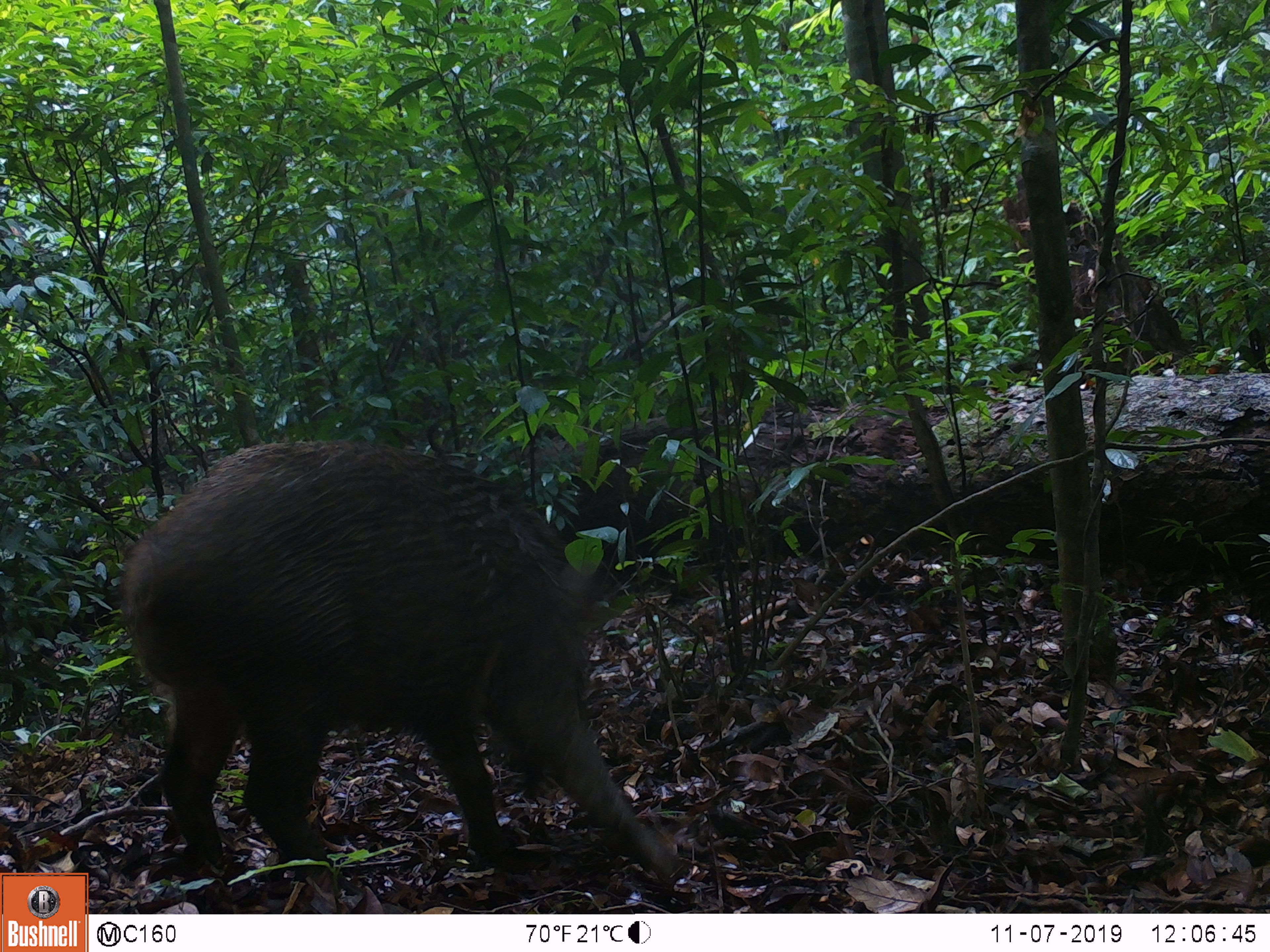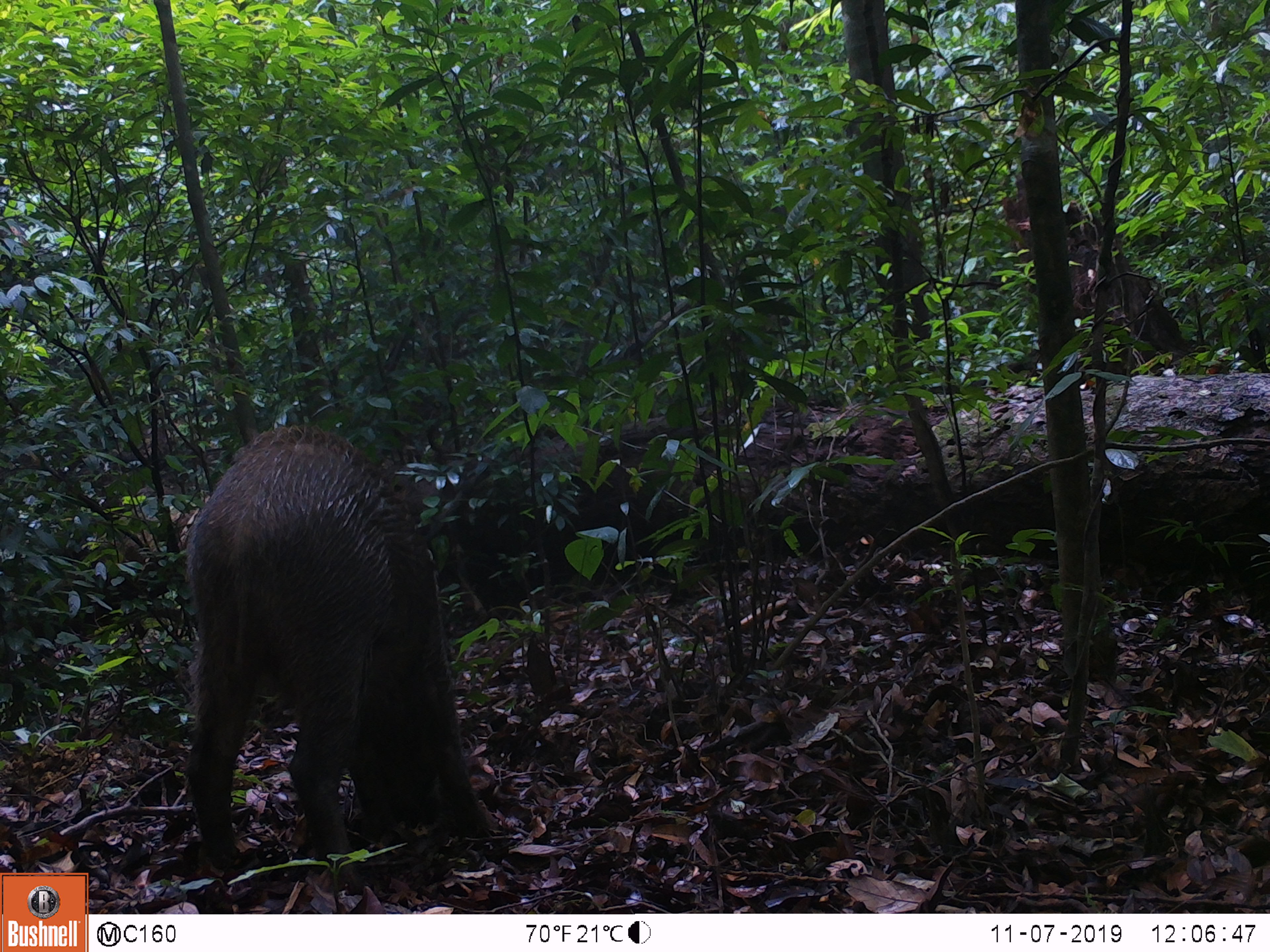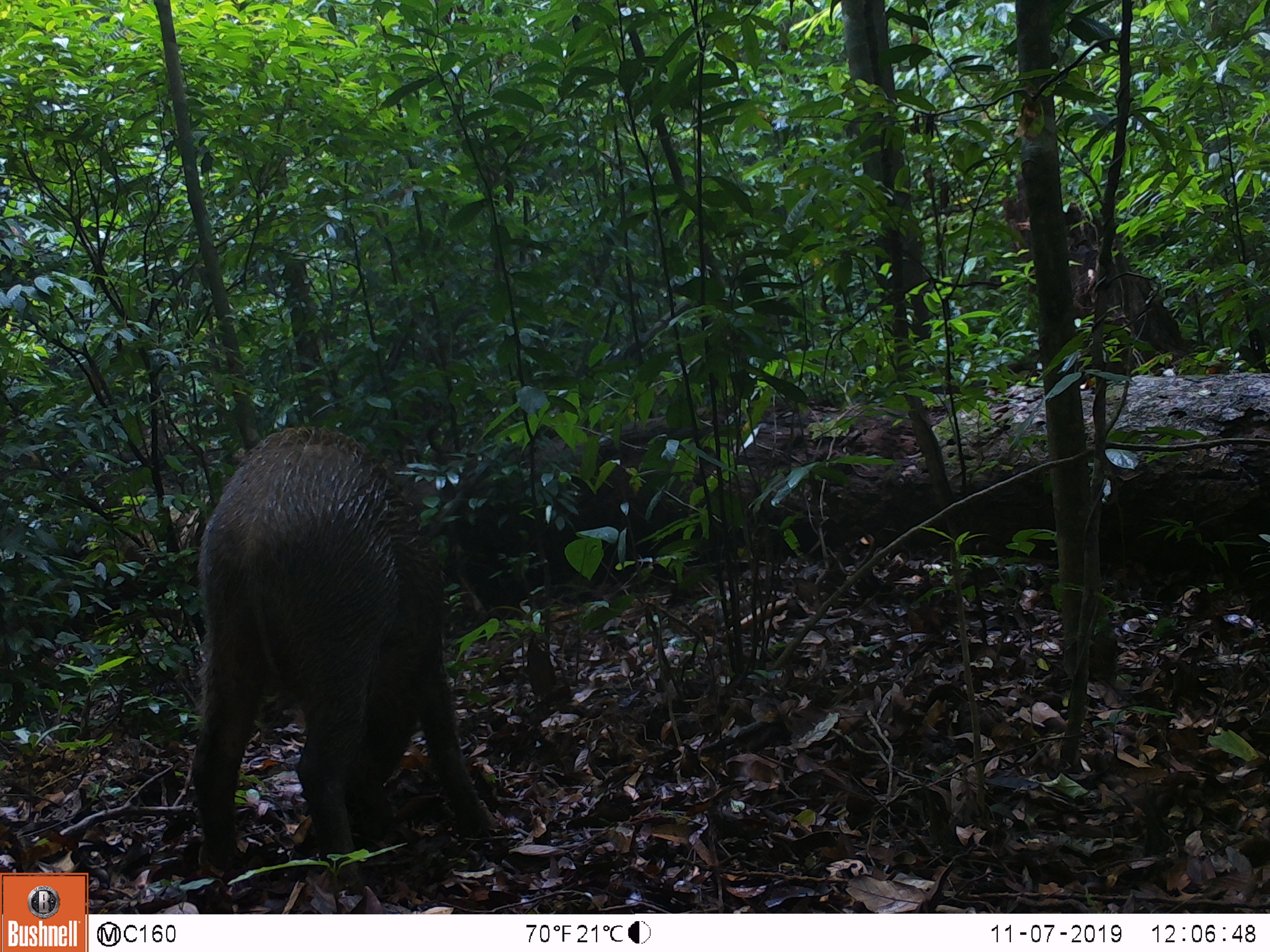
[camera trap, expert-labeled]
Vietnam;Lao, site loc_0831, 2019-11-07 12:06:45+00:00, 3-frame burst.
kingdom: Animalia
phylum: Chordata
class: Mammalia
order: Artiodactyla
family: Suidae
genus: Sus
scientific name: Sus scrofa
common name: eurasian wild pig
Eurasian wild pig (Sus scrofa). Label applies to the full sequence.